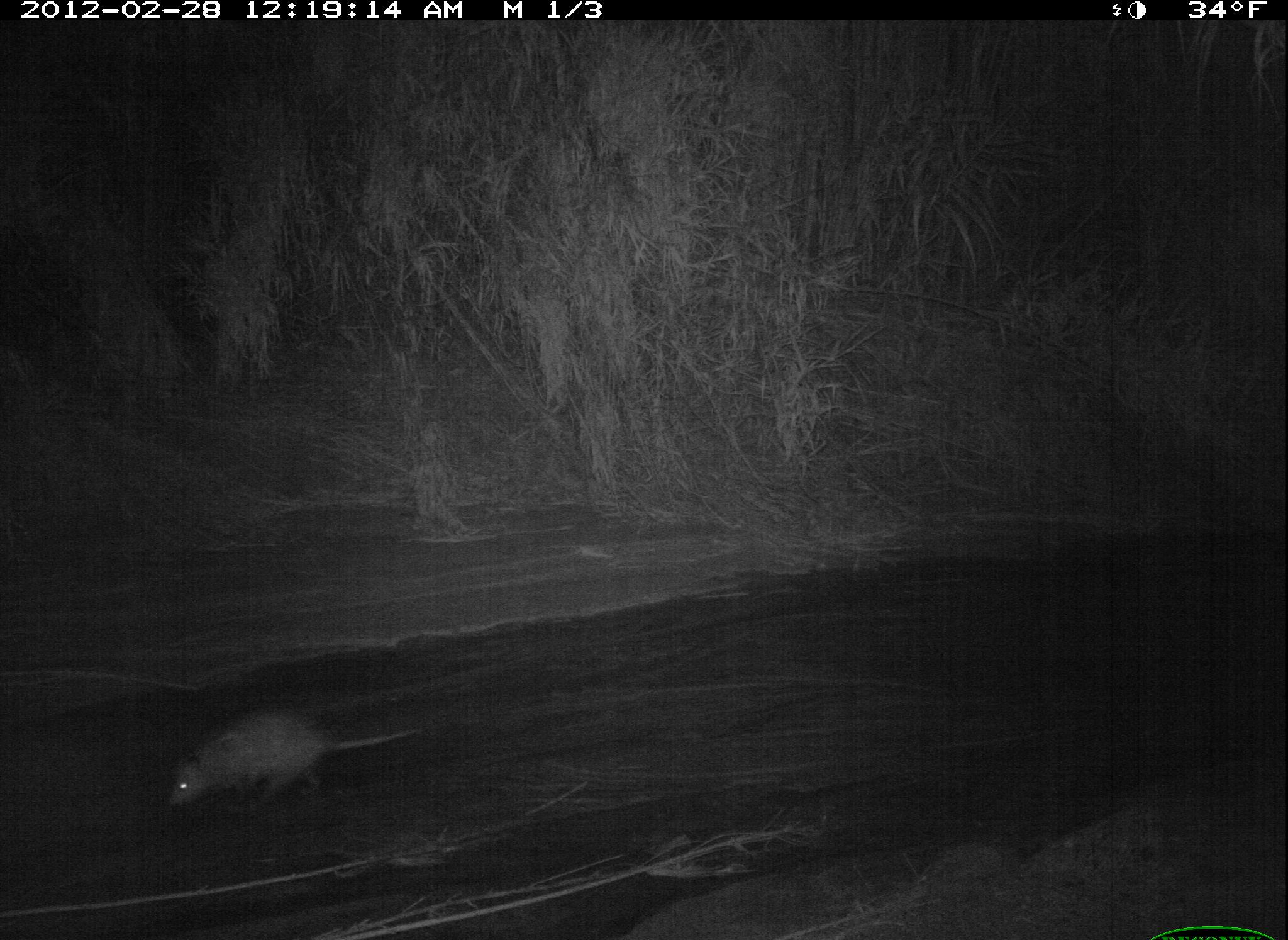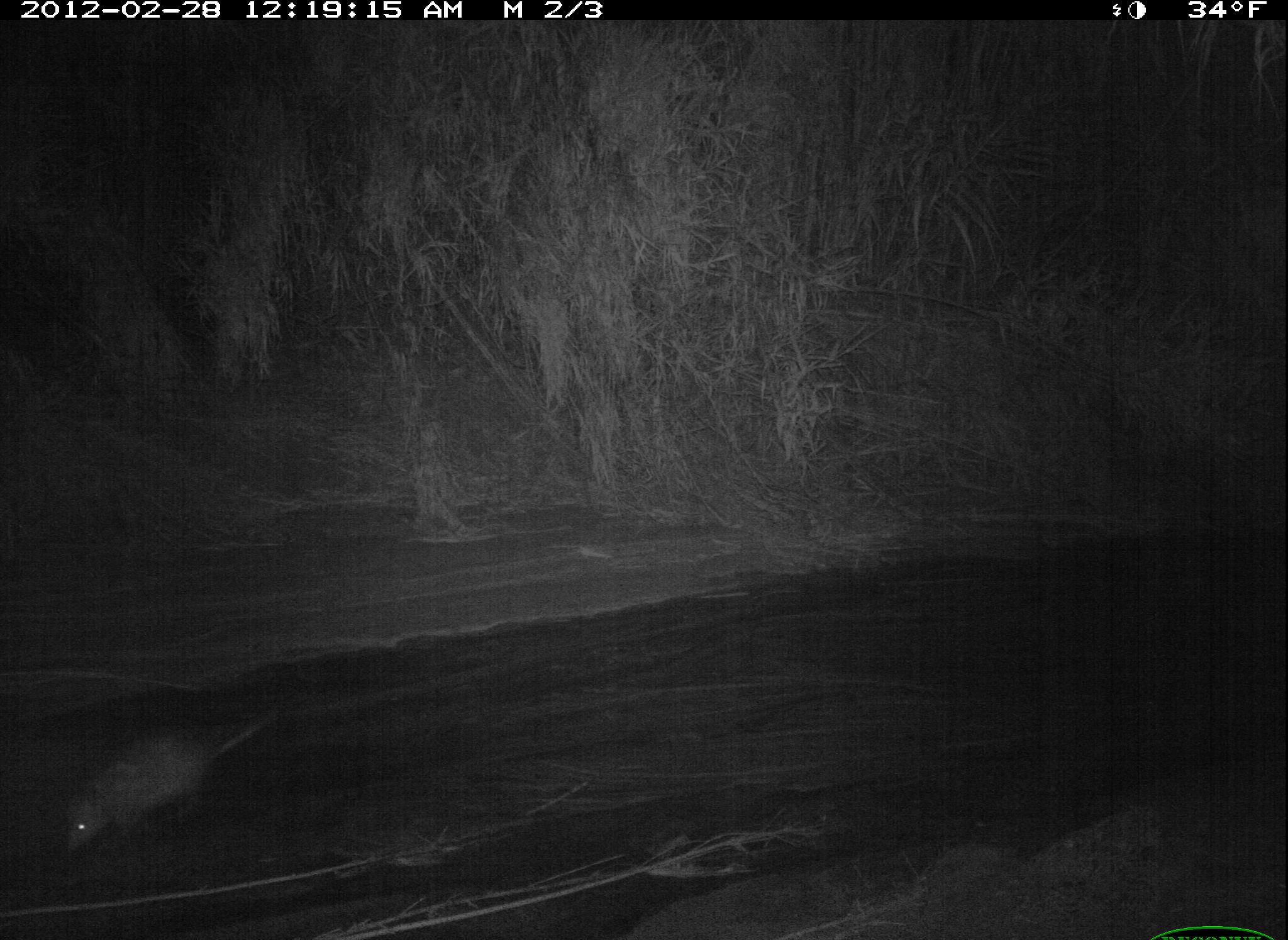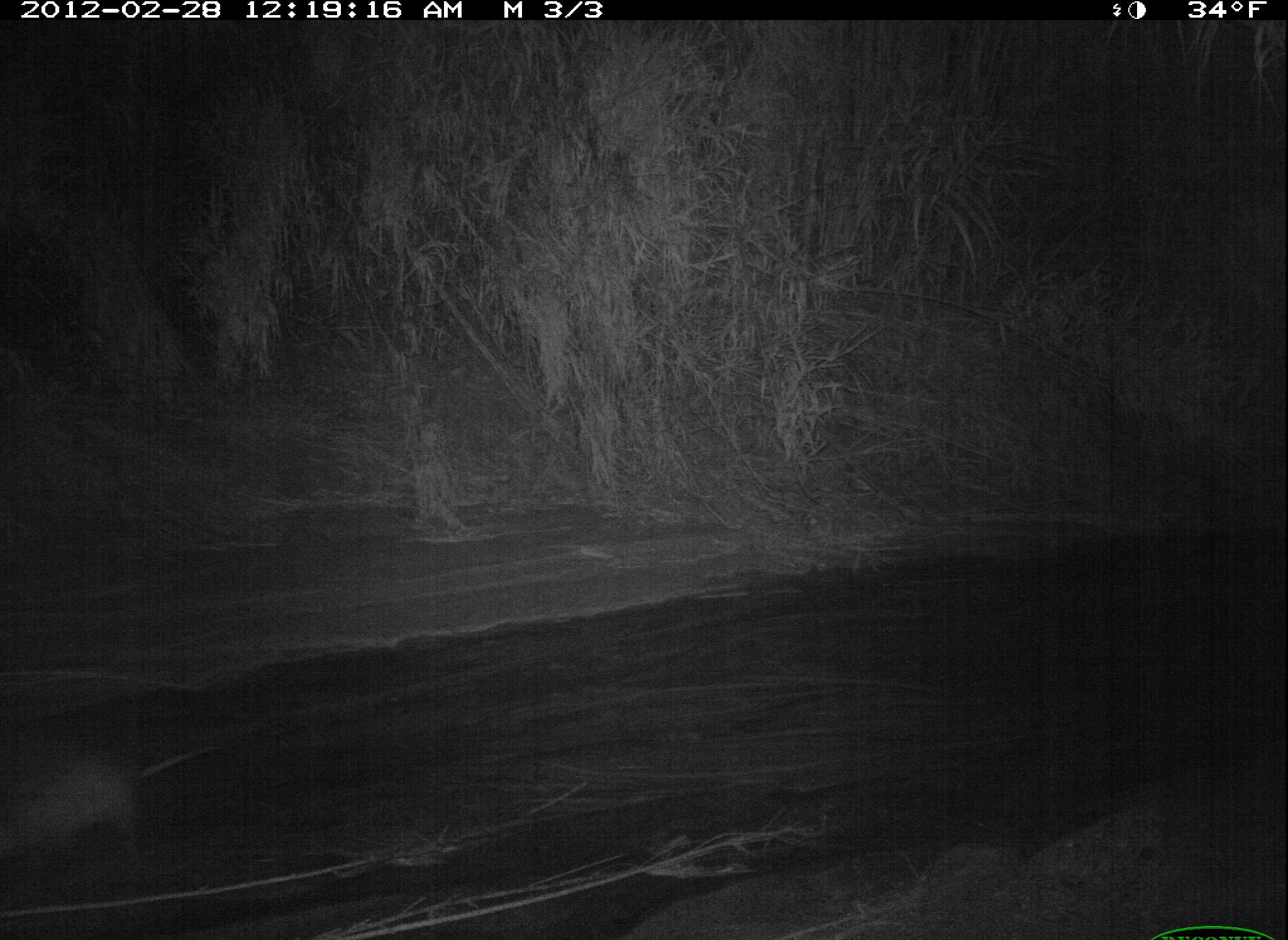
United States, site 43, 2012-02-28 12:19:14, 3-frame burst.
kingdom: Animalia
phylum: Chordata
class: Mammalia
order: Didelphimorphia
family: Didelphidae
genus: Didelphis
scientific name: Didelphis virginiana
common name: virginia opossum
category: opossum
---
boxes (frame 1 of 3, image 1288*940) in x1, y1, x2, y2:
opossum: 116, 699, 446, 839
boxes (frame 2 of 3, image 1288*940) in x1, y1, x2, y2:
opossum: 35, 688, 280, 859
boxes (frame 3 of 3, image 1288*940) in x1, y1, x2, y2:
opossum: 0, 718, 238, 892